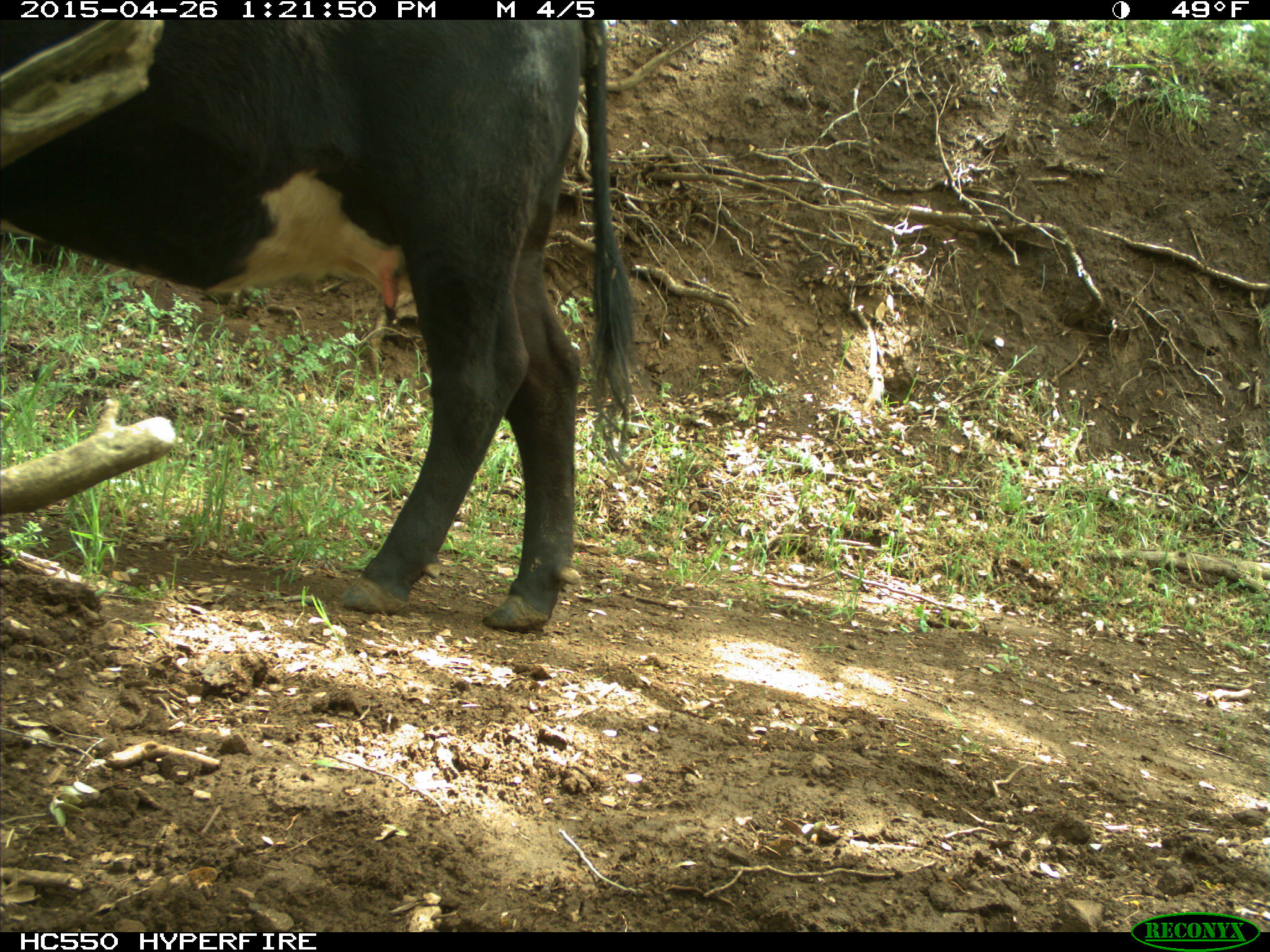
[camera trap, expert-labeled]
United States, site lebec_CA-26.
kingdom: Animalia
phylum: Chordata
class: Mammalia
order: Artiodactyla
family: Bovidae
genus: Bos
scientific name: Bos taurus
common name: domestic cow